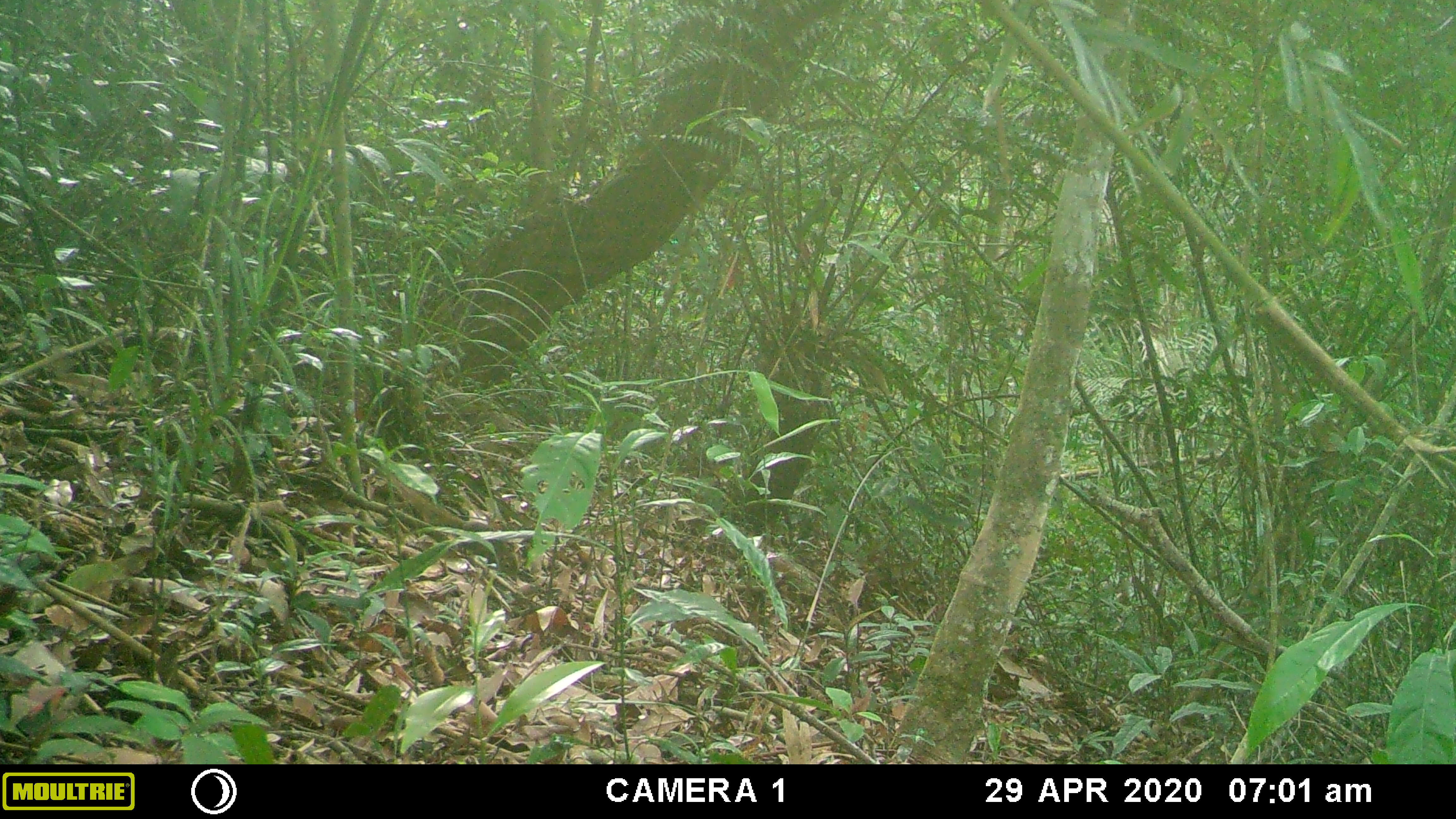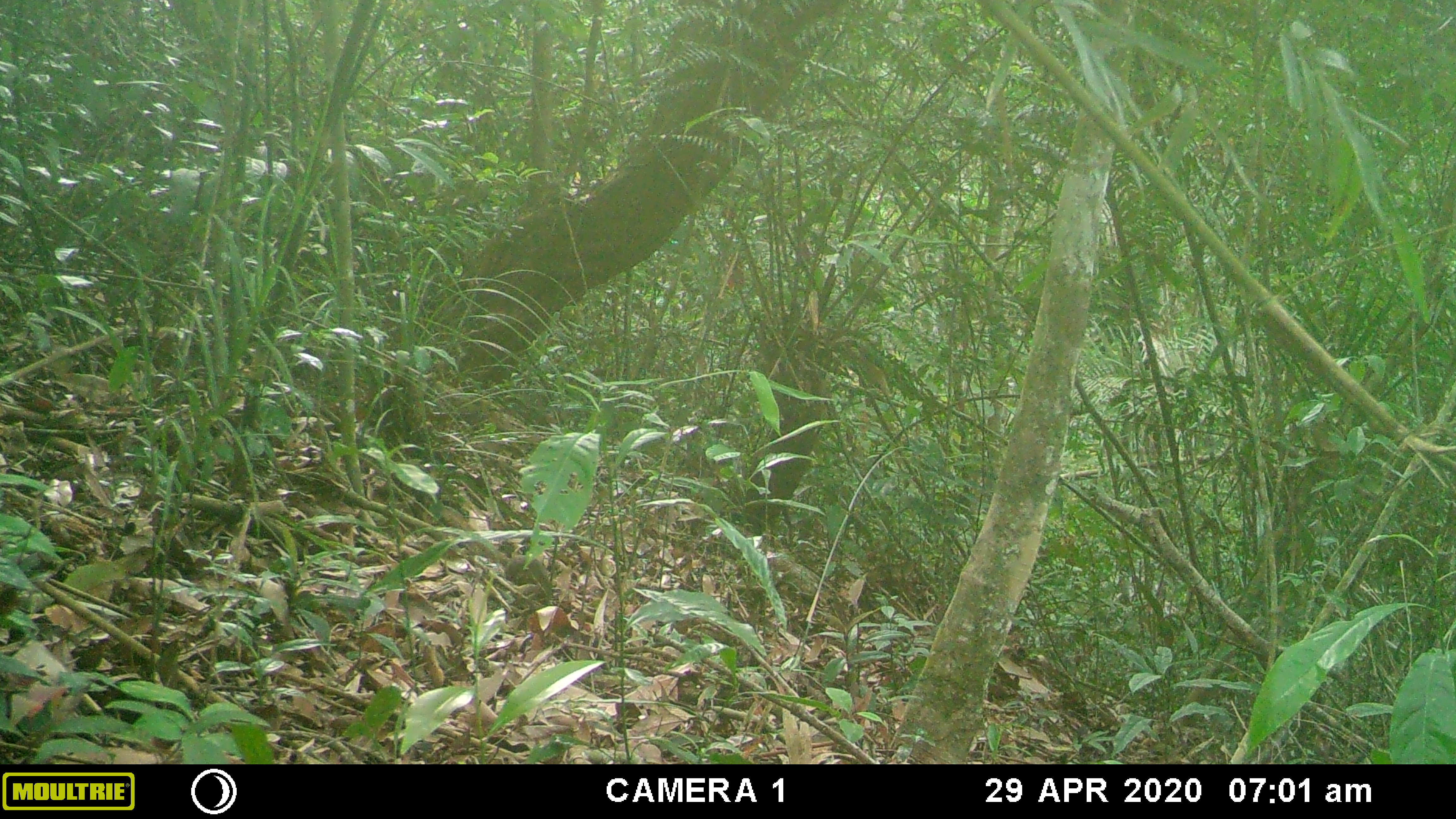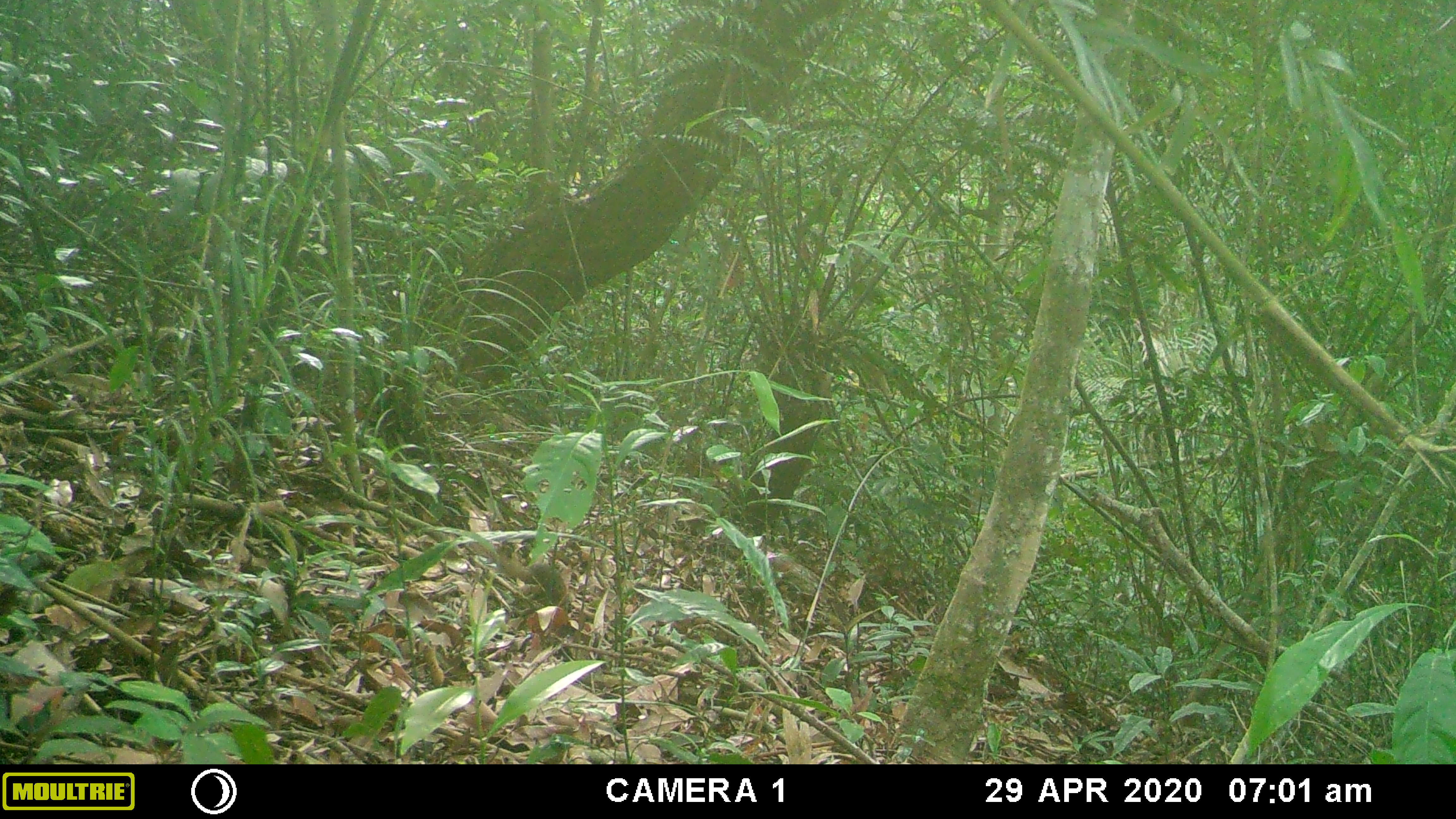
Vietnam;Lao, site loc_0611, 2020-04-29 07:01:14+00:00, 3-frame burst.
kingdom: Animalia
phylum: Chordata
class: Mammalia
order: Scandentia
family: Tupaiidae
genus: Tupaia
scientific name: Tupaia belangeri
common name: northern treeshrew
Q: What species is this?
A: Northern treeshrew (Tupaia belangeri).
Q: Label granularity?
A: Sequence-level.